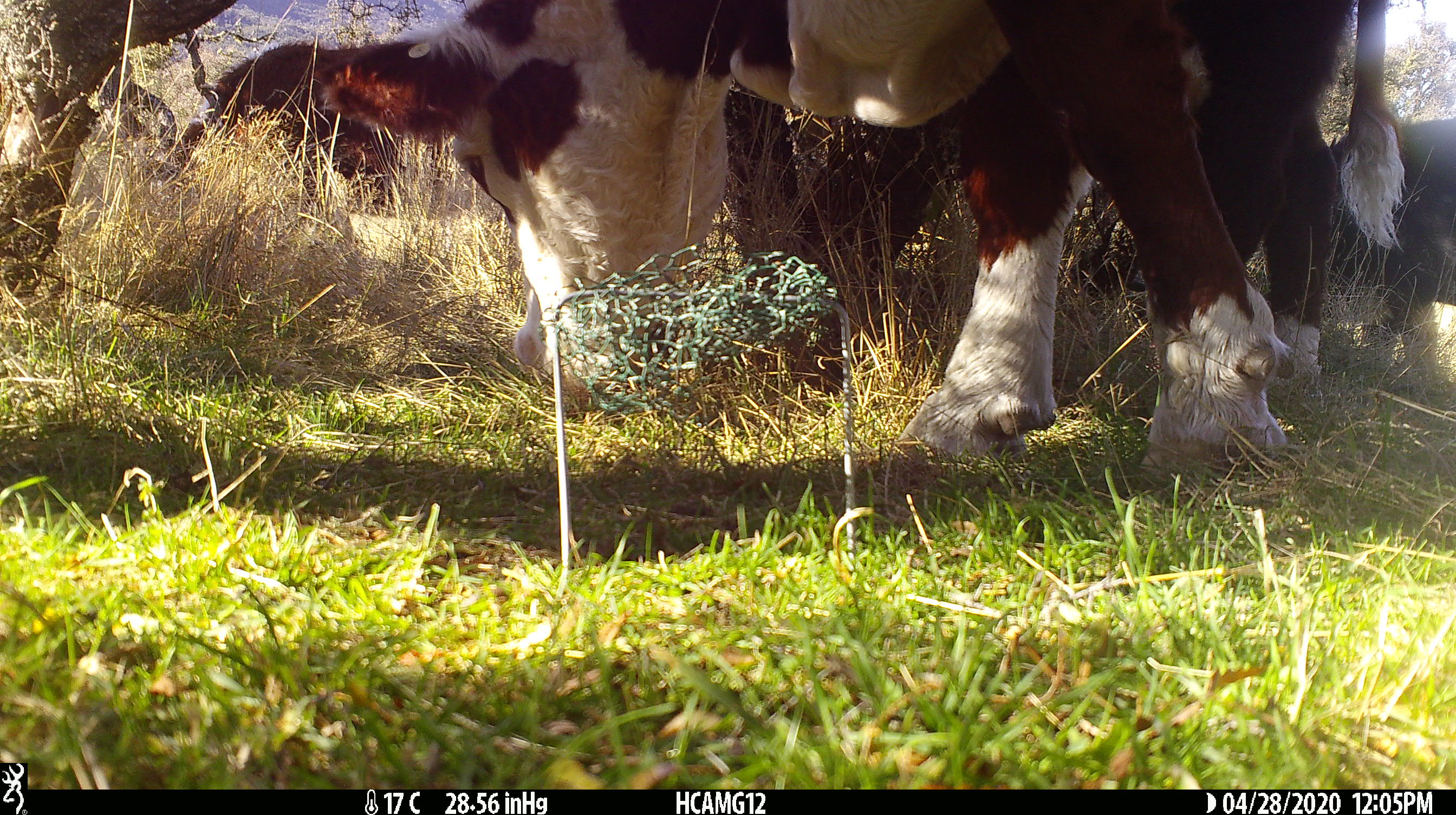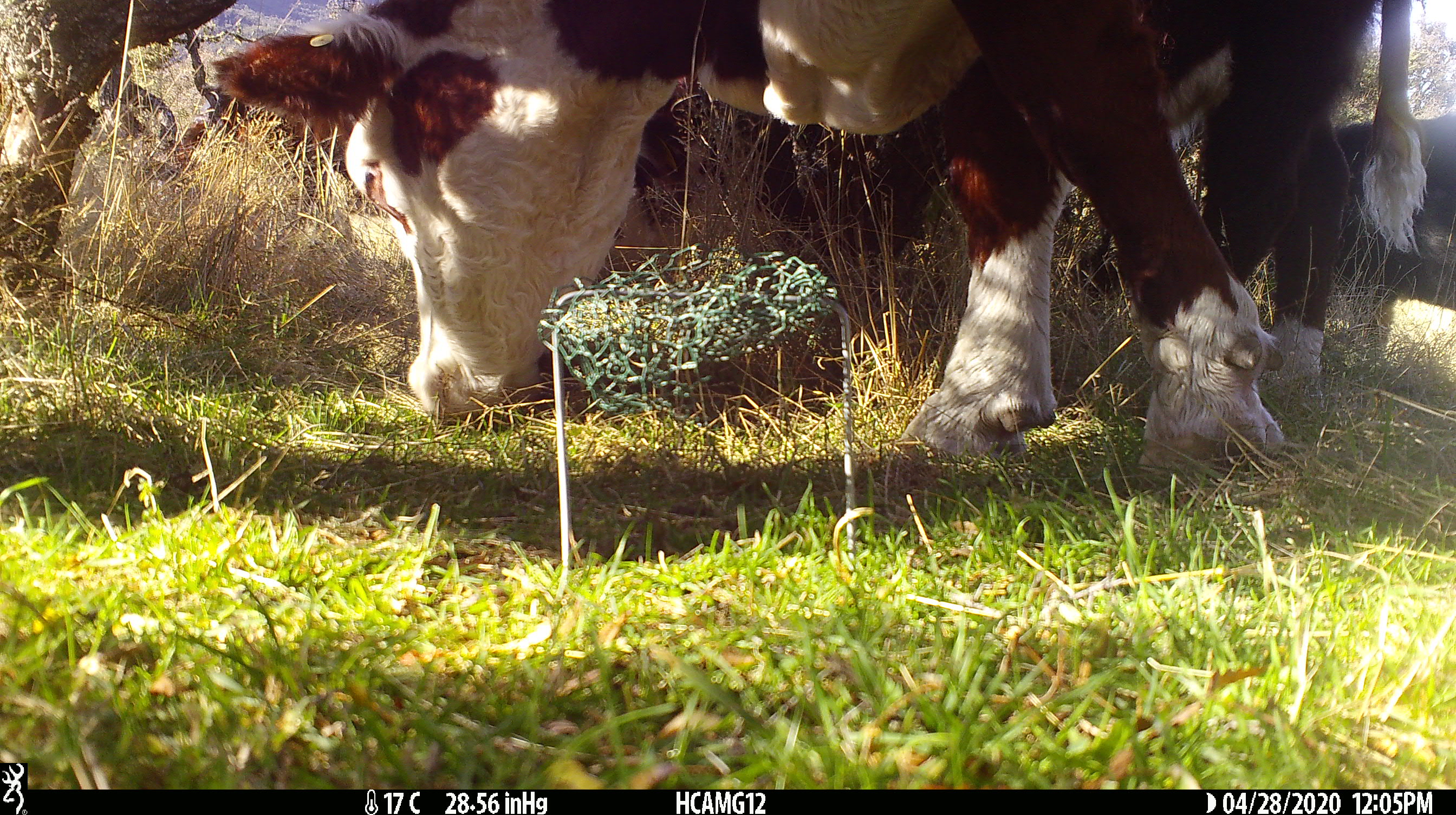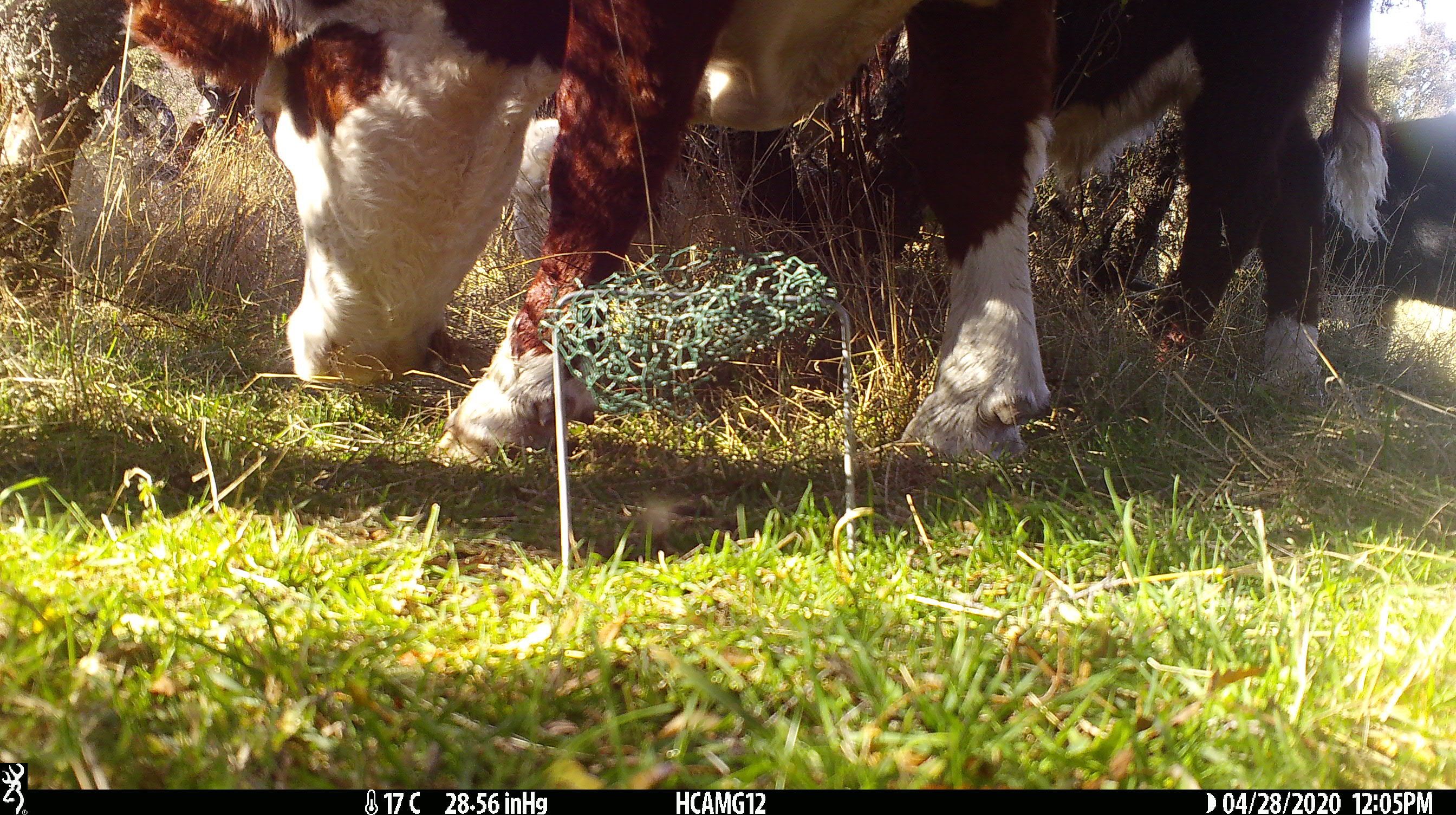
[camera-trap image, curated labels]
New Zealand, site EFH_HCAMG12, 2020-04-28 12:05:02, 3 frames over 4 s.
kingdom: Animalia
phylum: Chordata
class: Mammalia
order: Artiodactyla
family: Bovidae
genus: Bos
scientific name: Bos taurus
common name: domestic cow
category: cow